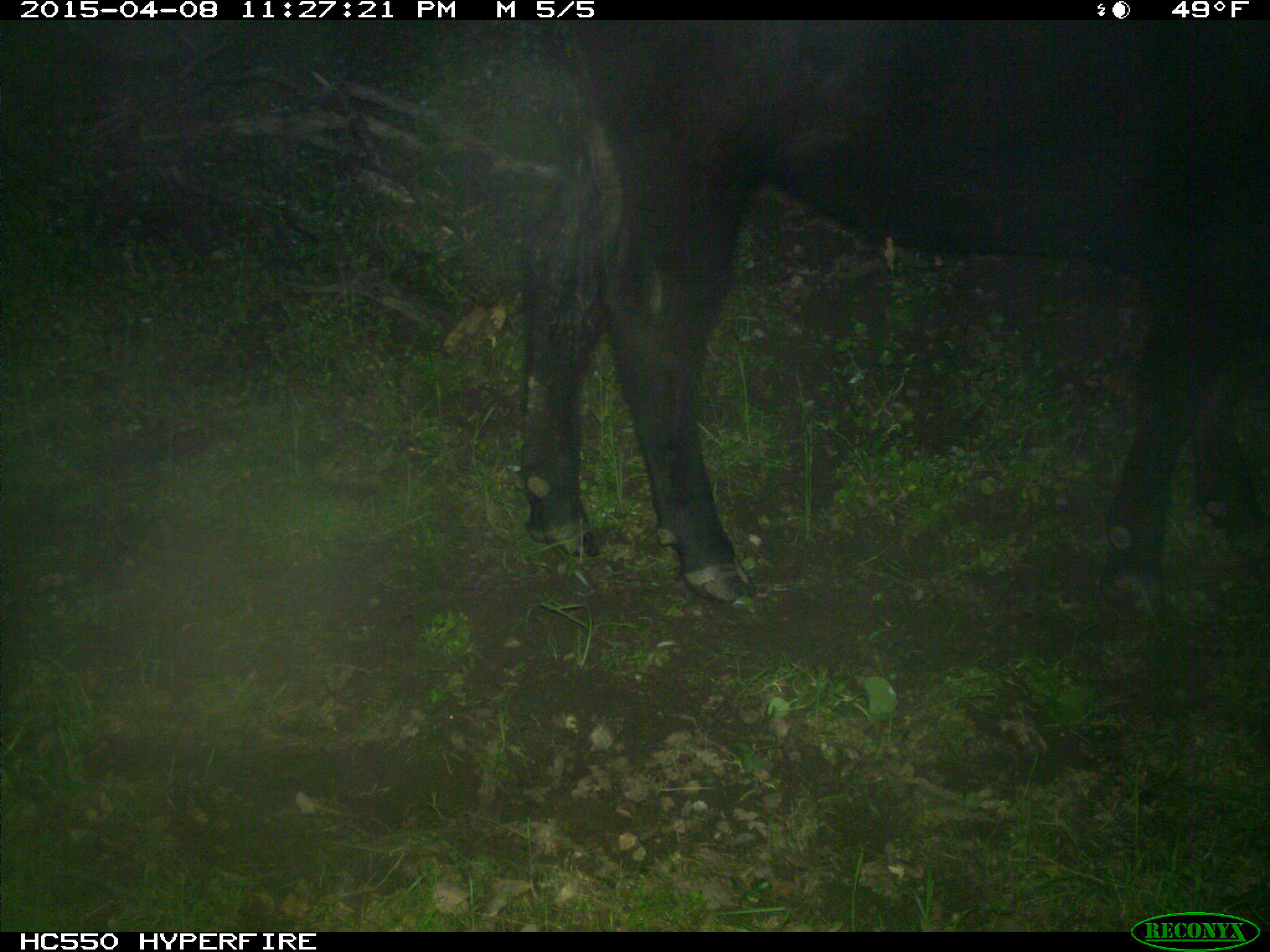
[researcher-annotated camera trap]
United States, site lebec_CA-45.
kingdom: Animalia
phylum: Chordata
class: Mammalia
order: Artiodactyla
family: Bovidae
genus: Bos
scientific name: Bos taurus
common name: domestic cow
Bos taurus (domestic cow).